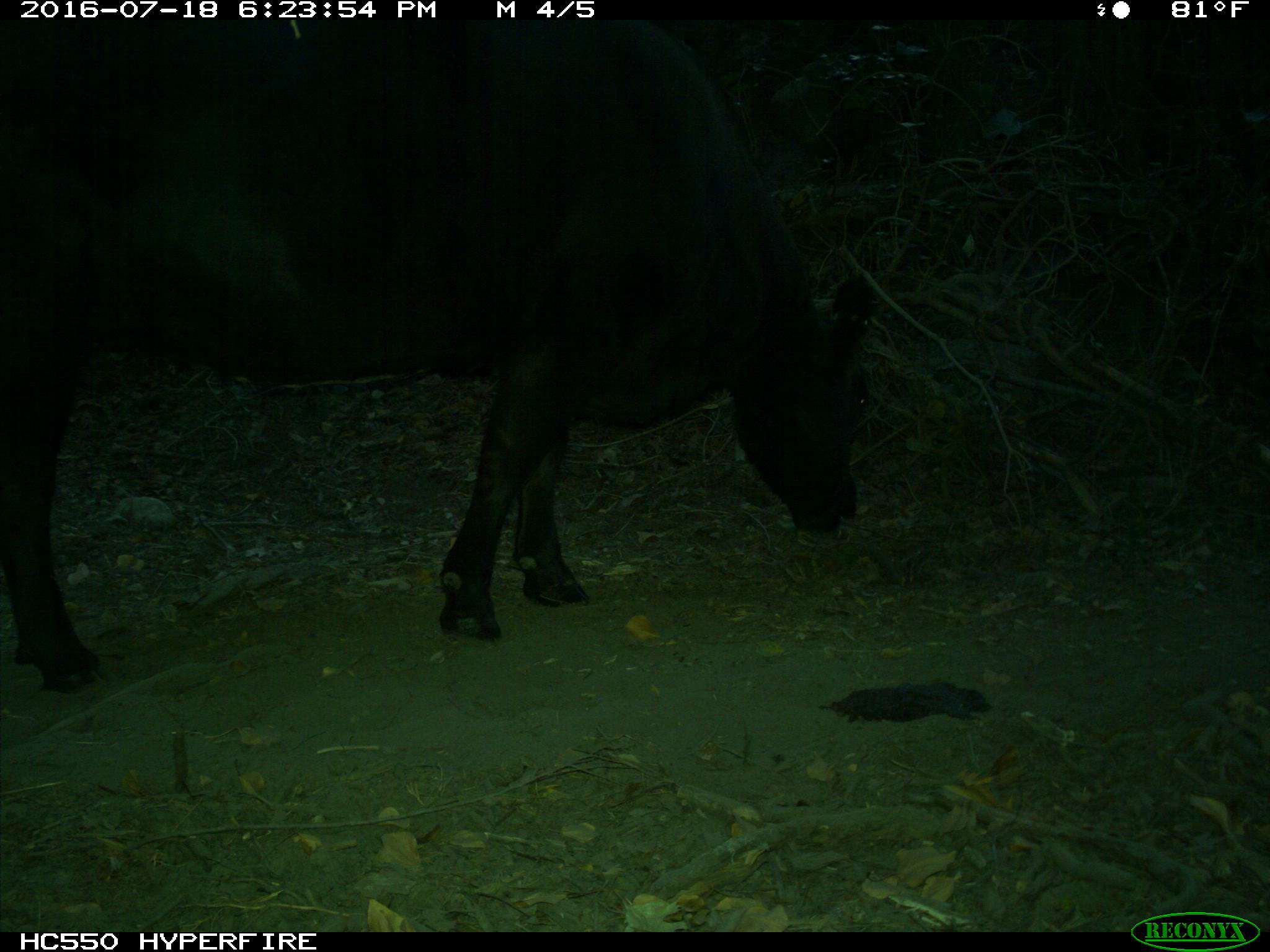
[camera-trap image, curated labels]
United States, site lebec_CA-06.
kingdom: Animalia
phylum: Chordata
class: Mammalia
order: Artiodactyla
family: Bovidae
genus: Bos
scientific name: Bos taurus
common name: domestic cow